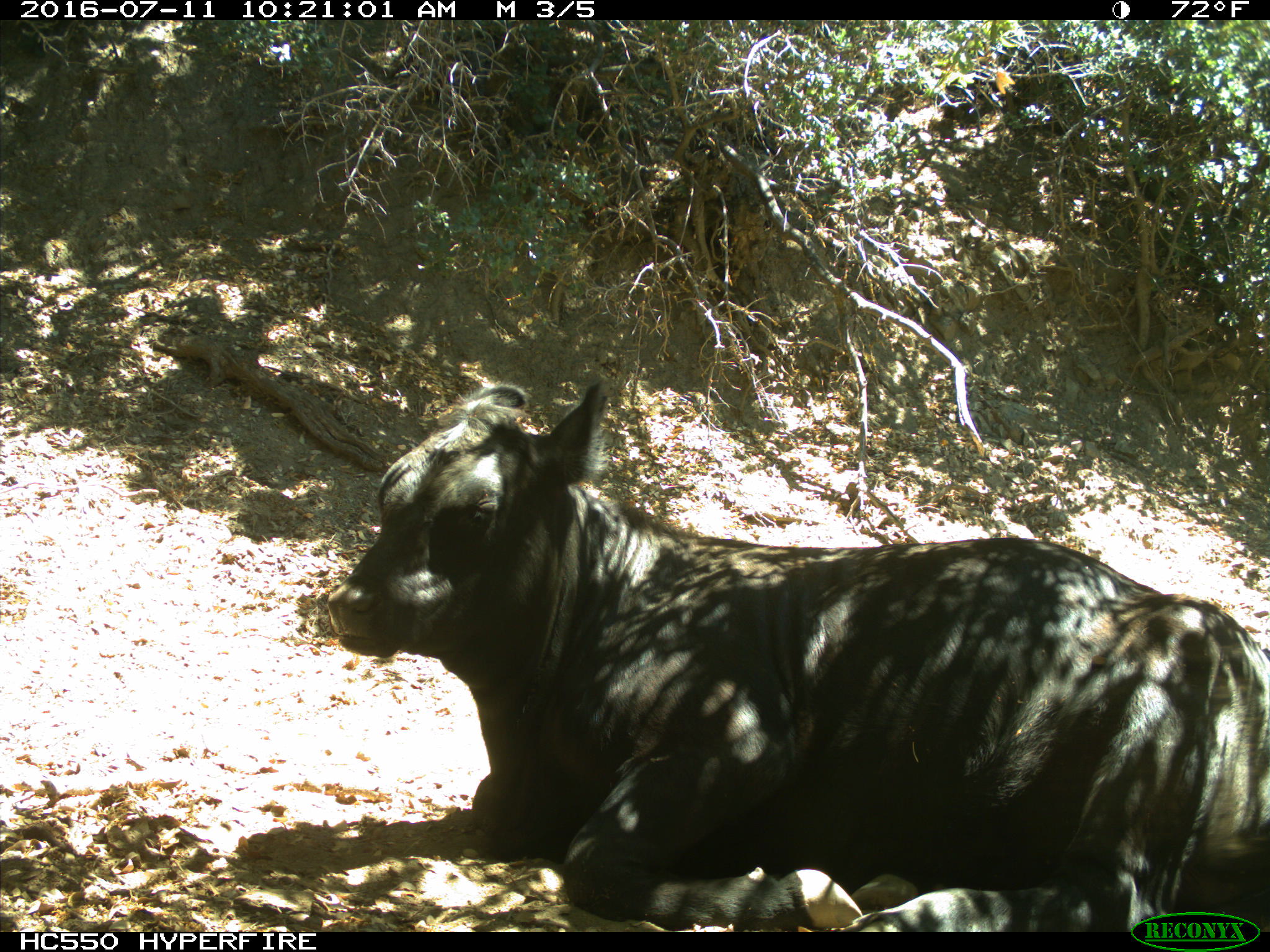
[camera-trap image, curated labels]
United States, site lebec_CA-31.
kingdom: Animalia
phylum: Chordata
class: Mammalia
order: Artiodactyla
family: Bovidae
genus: Bos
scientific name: Bos taurus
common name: domestic cow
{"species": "Bos taurus (domestic cow)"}